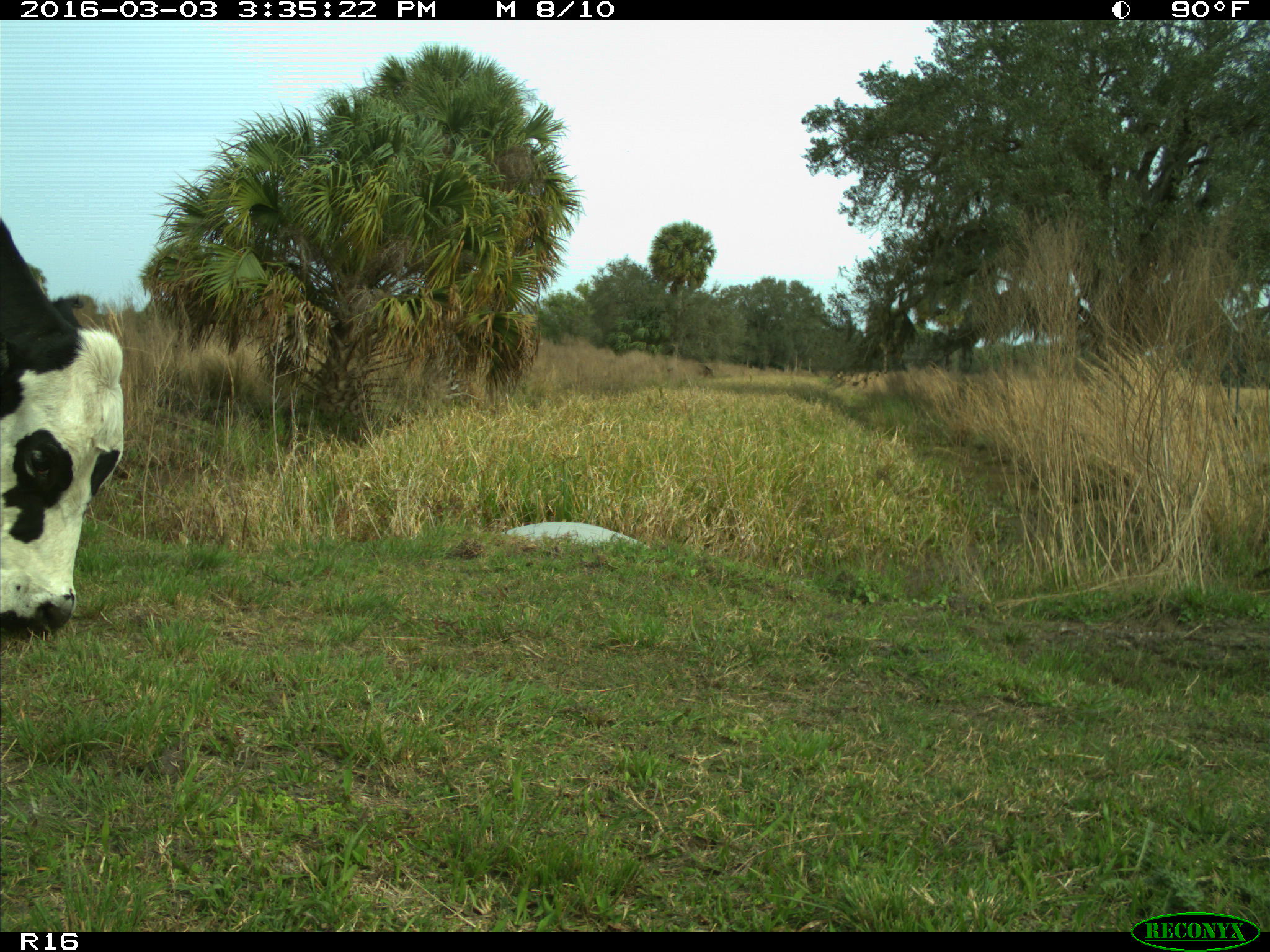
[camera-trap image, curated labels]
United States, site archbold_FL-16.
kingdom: Animalia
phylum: Chordata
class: Mammalia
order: Artiodactyla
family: Bovidae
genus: Bos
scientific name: Bos taurus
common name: domestic cow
Bos taurus (domestic cow).